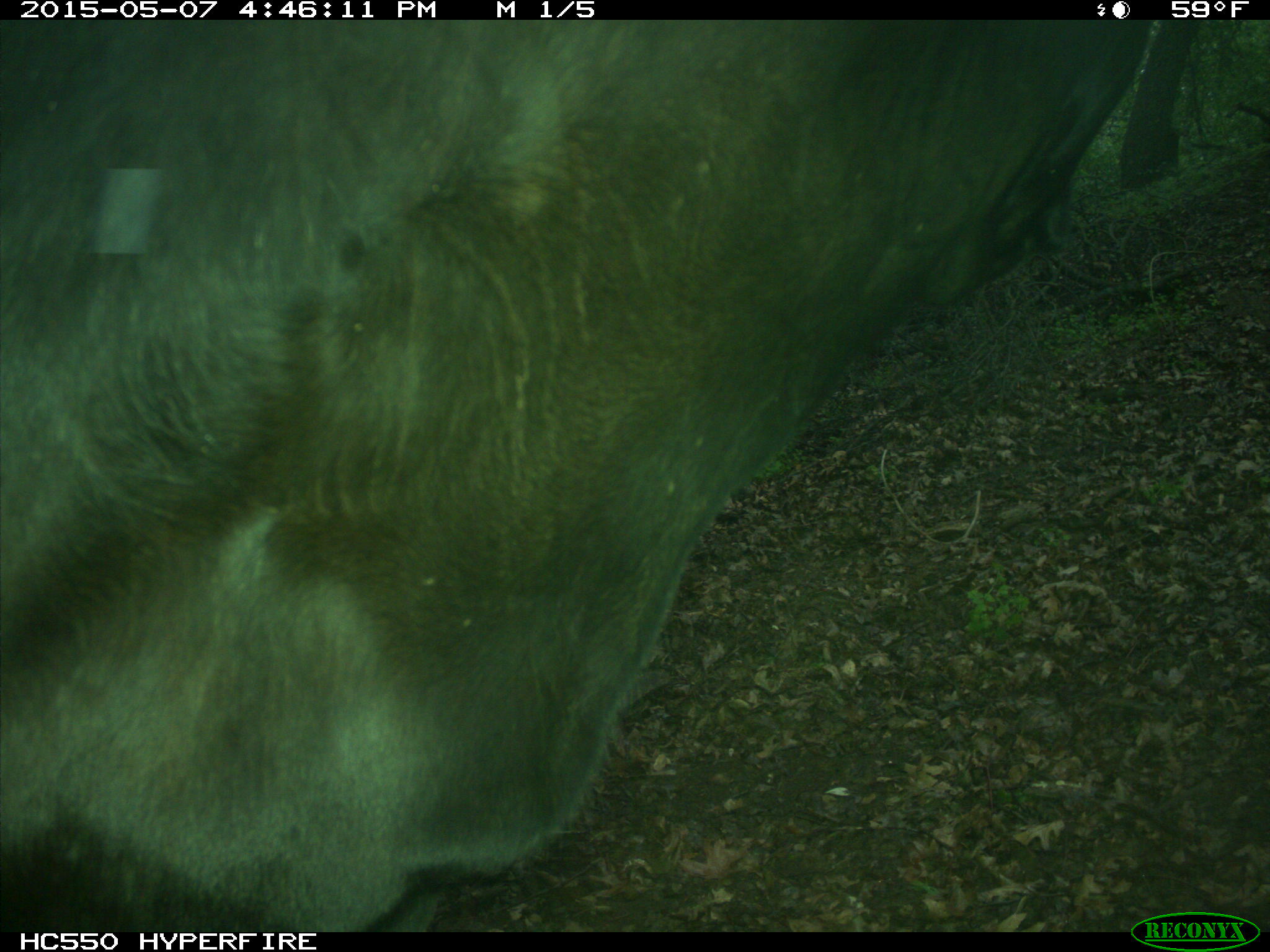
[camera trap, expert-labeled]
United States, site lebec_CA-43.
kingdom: Animalia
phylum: Chordata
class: Mammalia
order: Artiodactyla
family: Bovidae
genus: Bos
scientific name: Bos taurus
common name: domestic cow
Bos taurus (domestic cow).